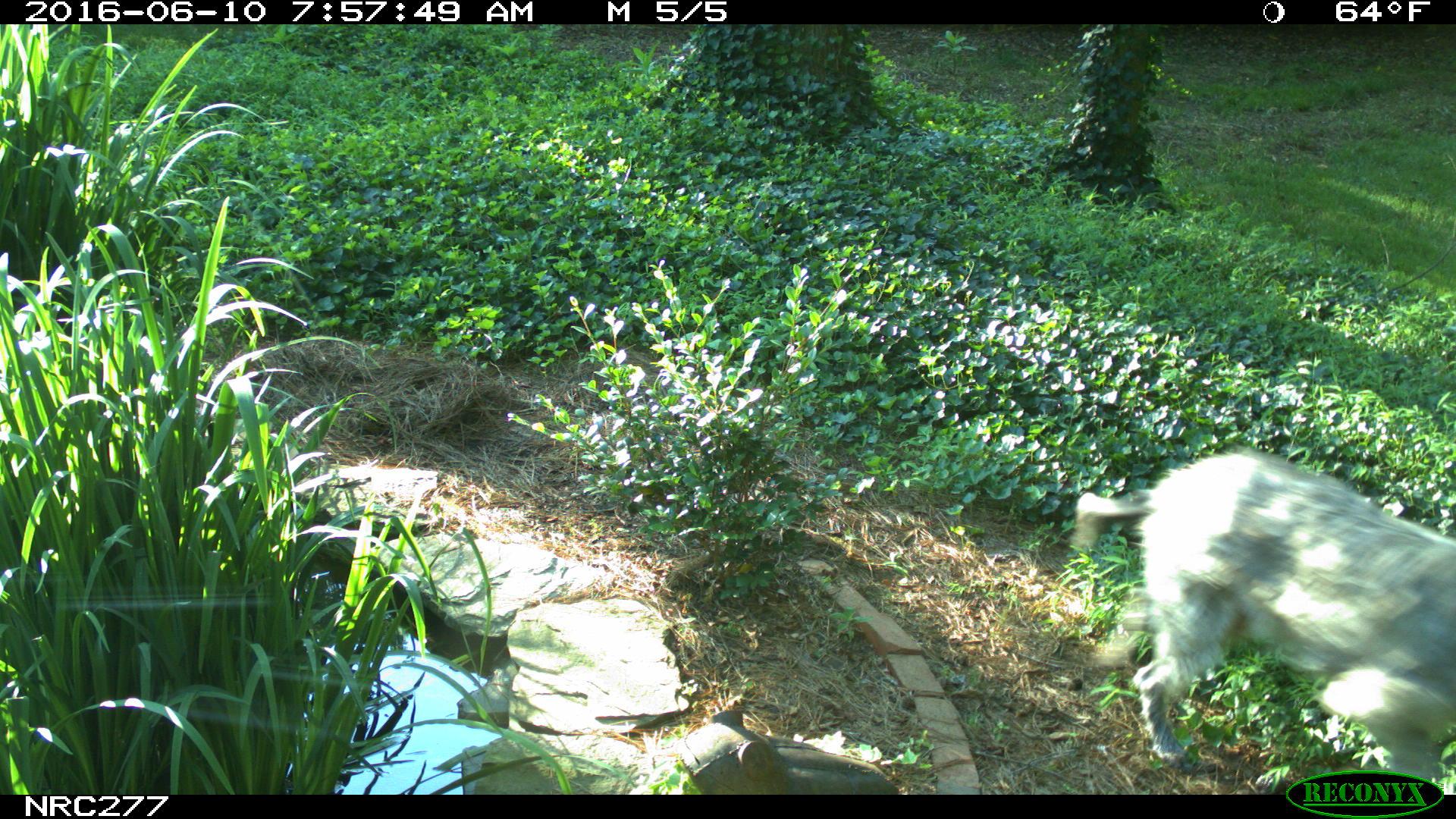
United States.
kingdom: Animalia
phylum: Chordata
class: Mammalia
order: Carnivora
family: Canidae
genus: Canis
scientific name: Canis familiaris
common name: domestic dog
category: Dog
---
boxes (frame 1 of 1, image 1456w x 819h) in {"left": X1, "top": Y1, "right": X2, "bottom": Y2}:
Dog: {"left": 1068, "top": 438, "right": 1456, "bottom": 790}